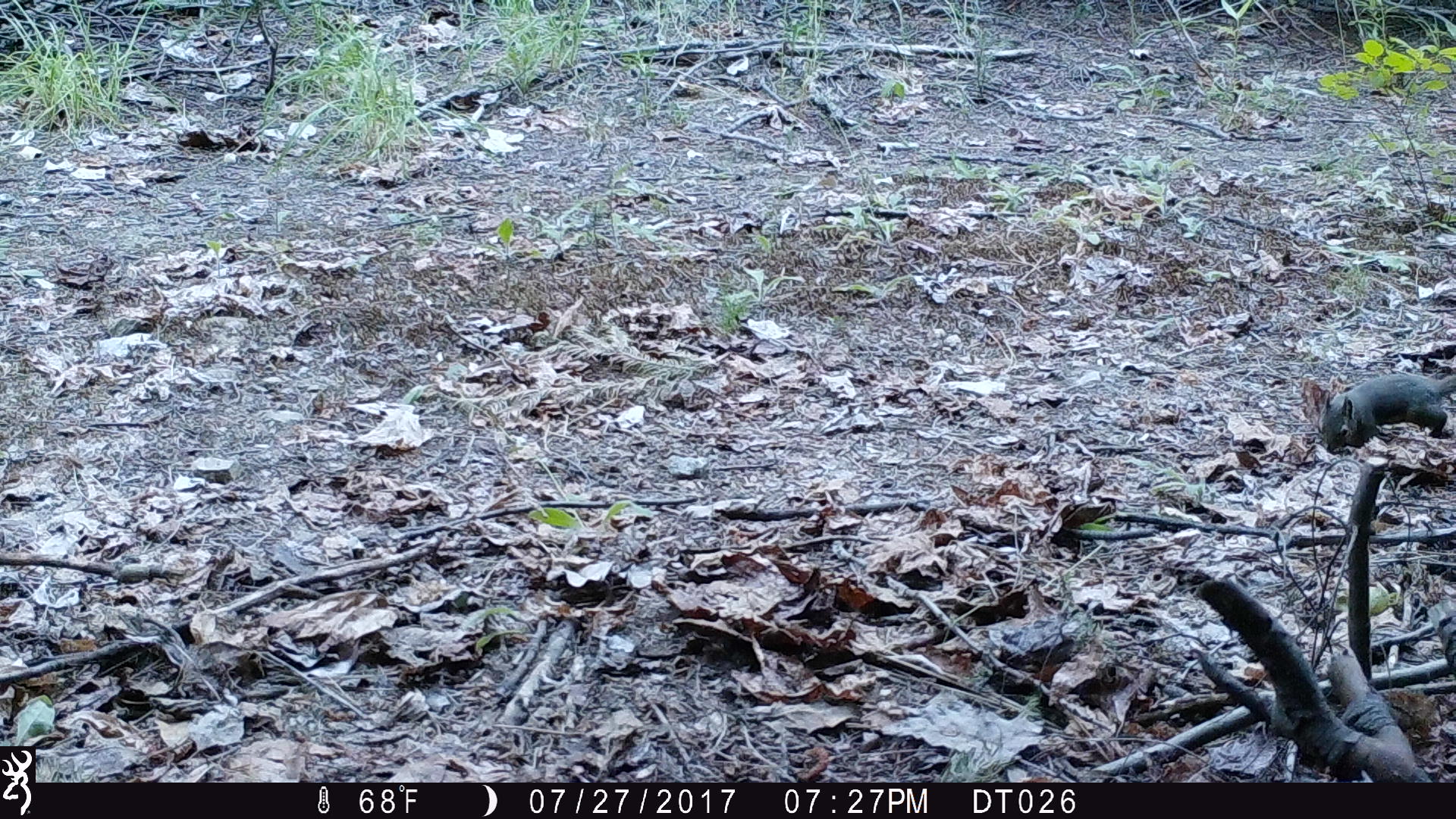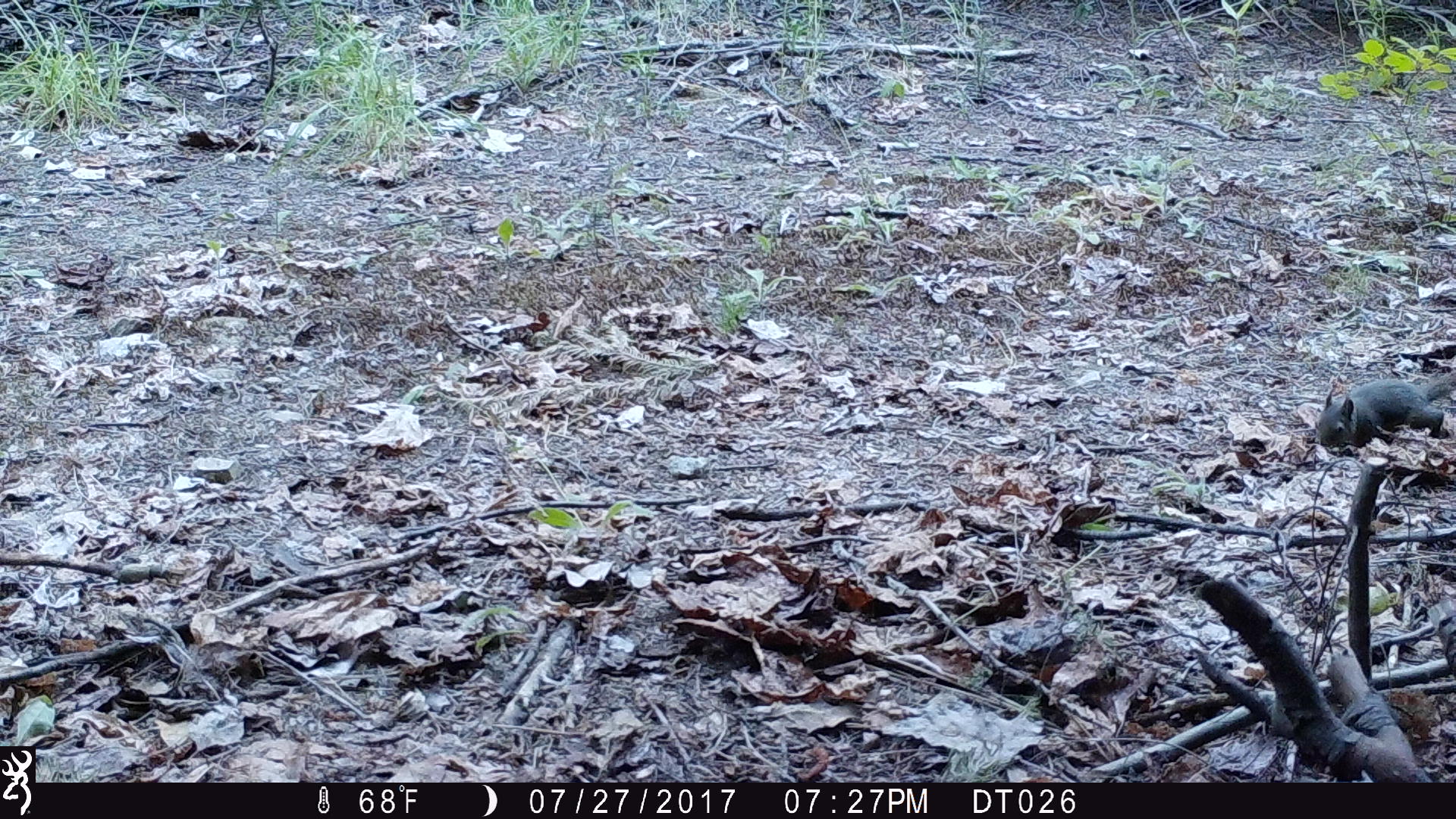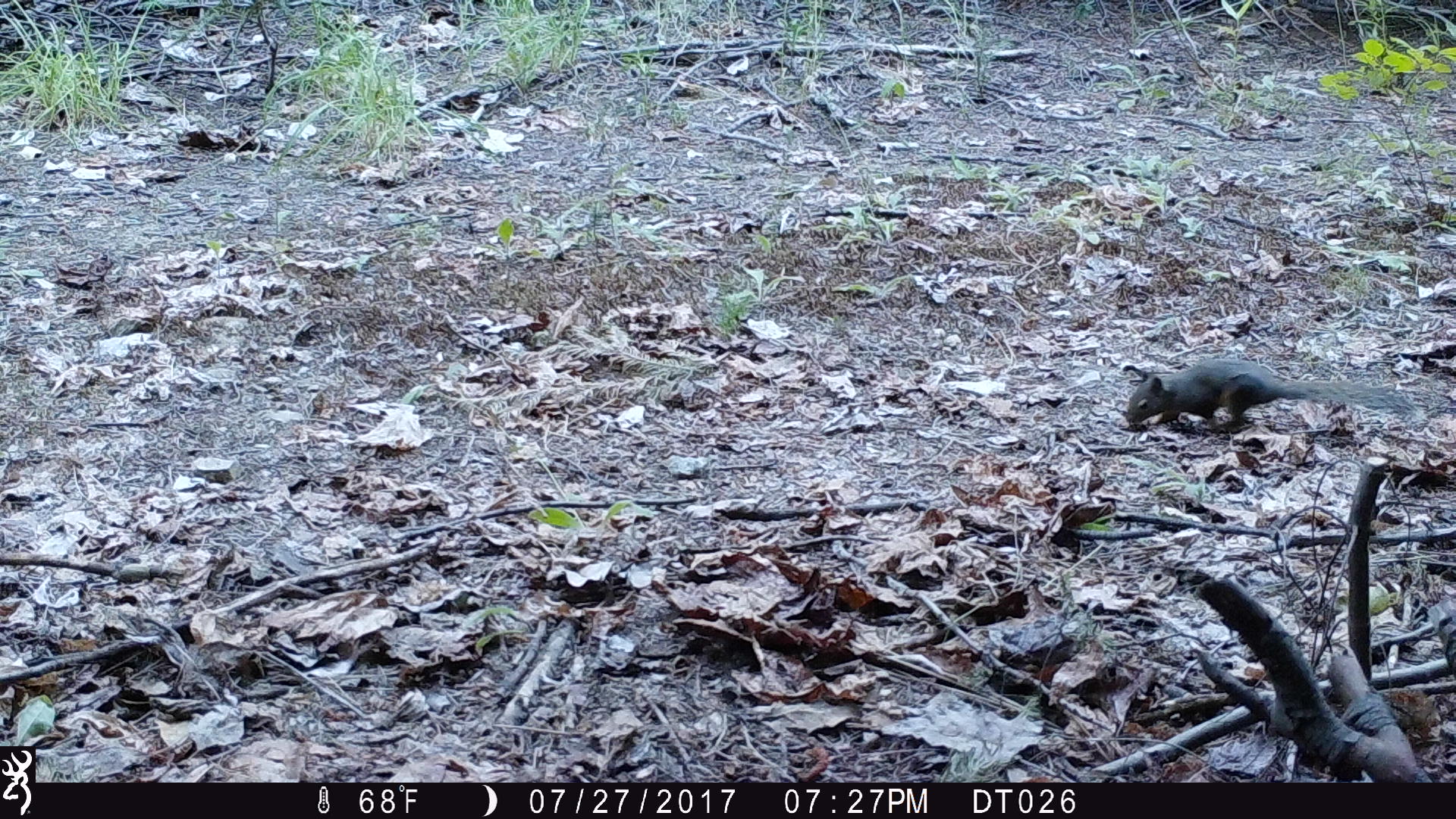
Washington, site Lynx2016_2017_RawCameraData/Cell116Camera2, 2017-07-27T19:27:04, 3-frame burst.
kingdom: Animalia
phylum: Chordata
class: Mammalia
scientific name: Mammalia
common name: small mammal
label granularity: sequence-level